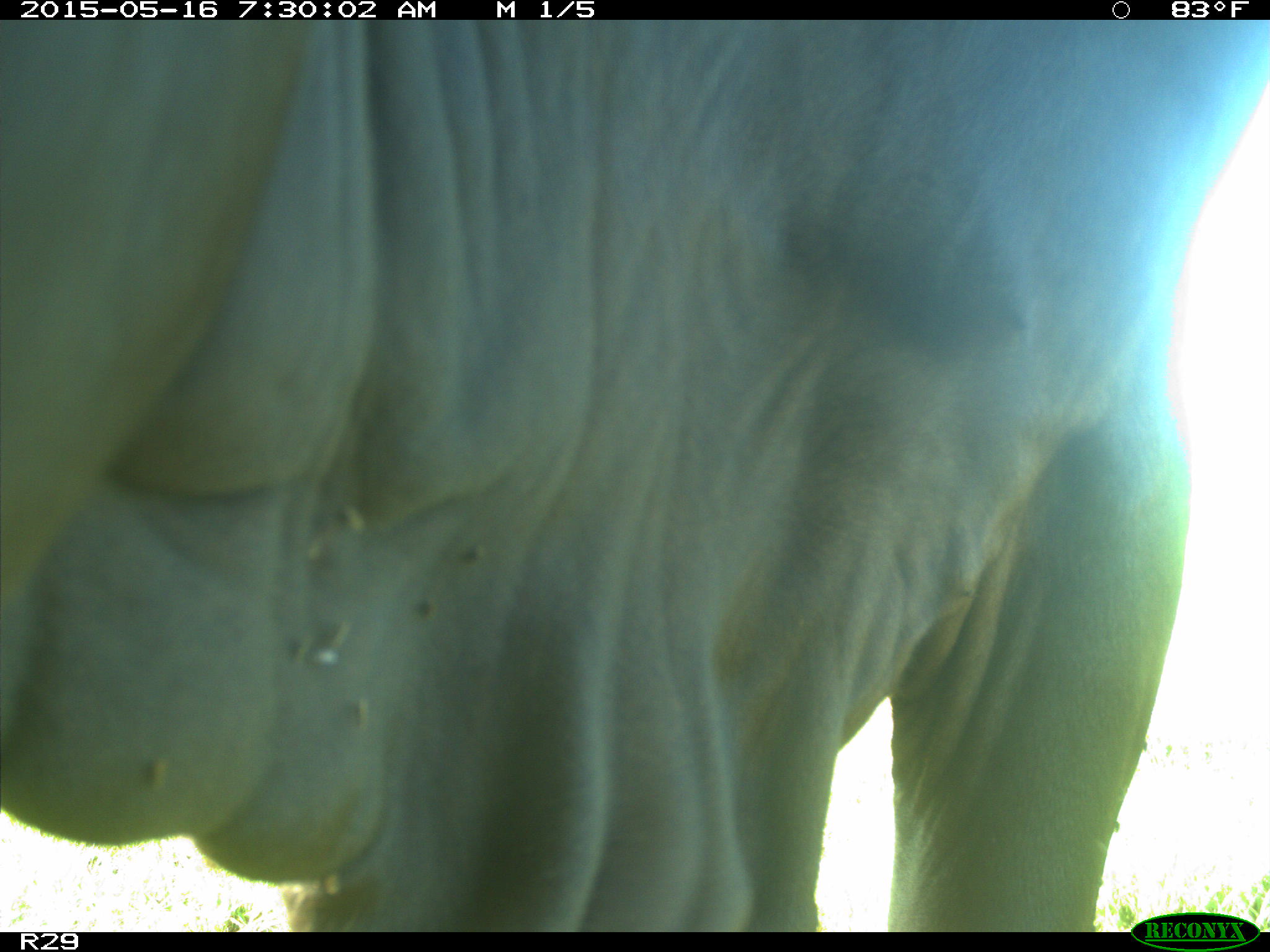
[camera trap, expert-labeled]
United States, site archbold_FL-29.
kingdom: Animalia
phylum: Chordata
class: Mammalia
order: Artiodactyla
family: Bovidae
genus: Bos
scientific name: Bos taurus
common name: domestic cow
Bos taurus (domestic cow).